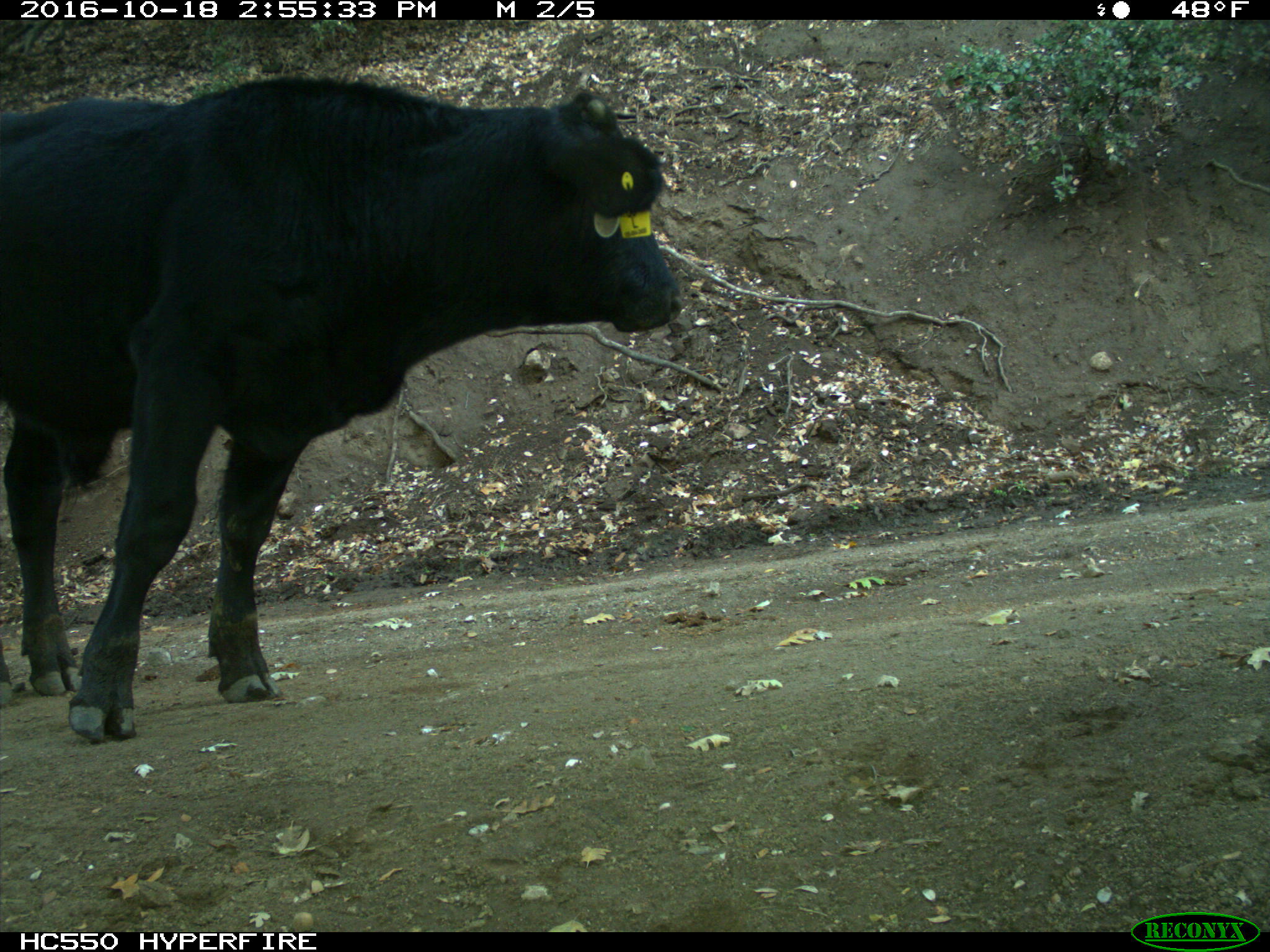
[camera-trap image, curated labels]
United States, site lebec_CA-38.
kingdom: Animalia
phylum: Chordata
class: Mammalia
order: Artiodactyla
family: Bovidae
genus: Bos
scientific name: Bos taurus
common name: domestic cow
Bos taurus (domestic cow).